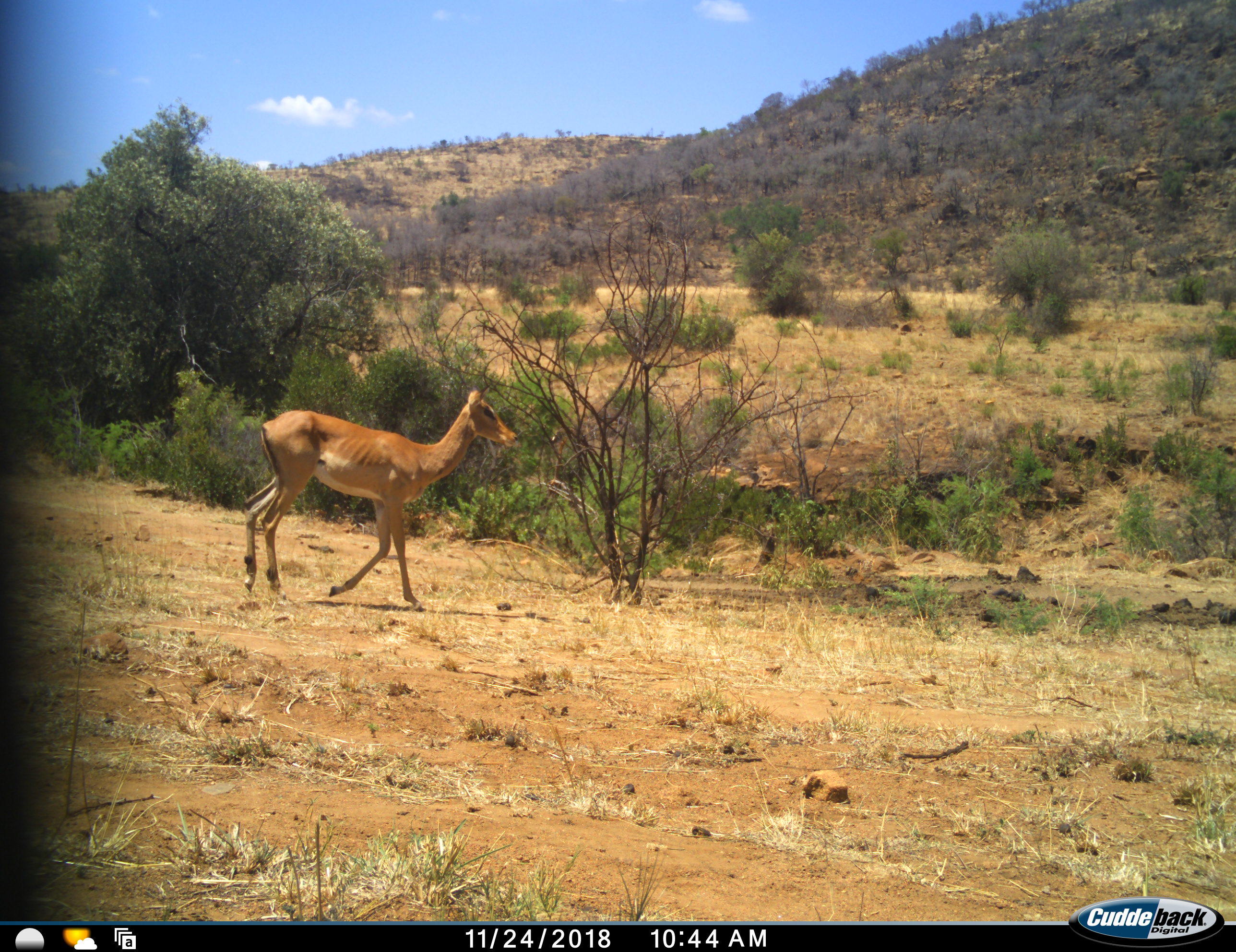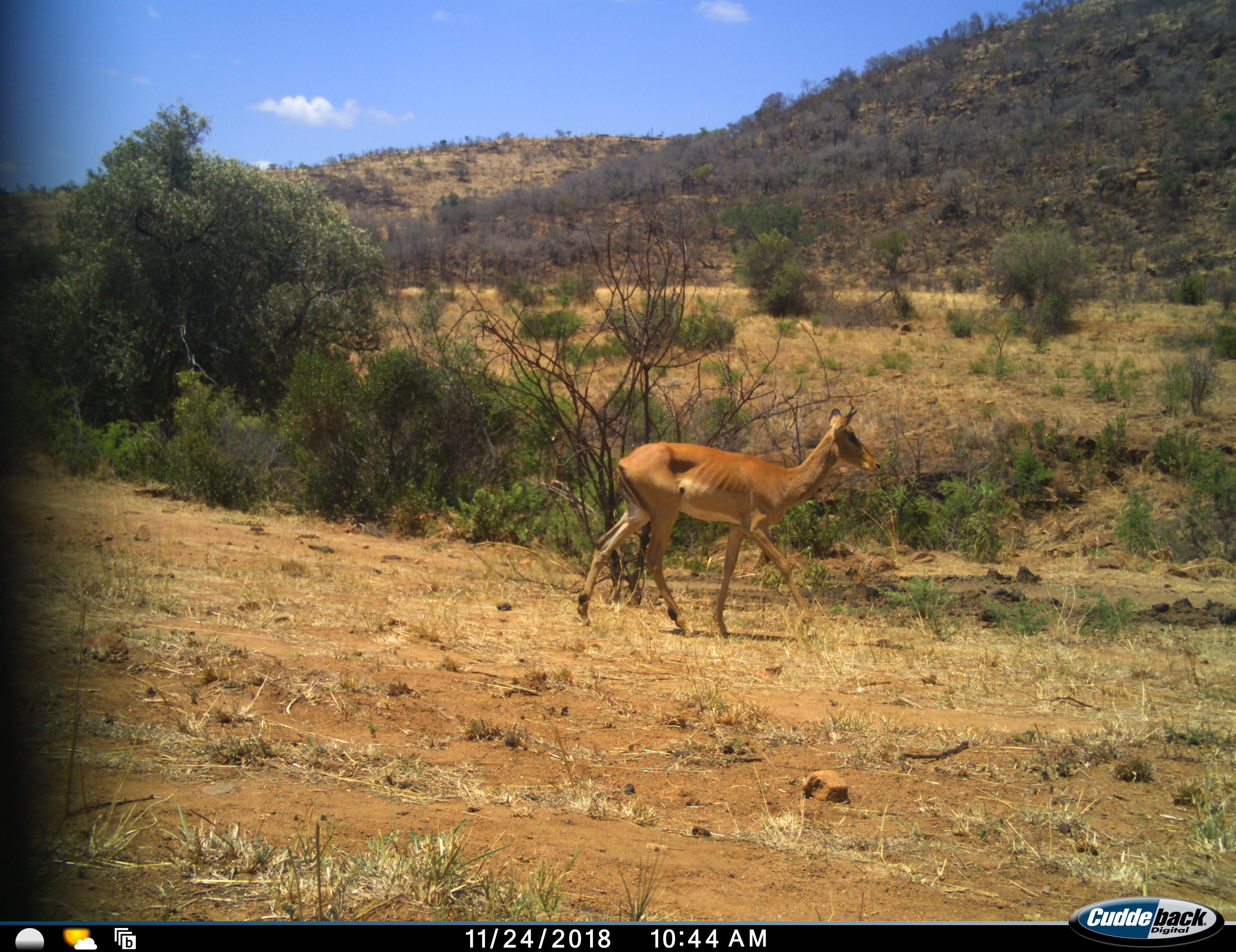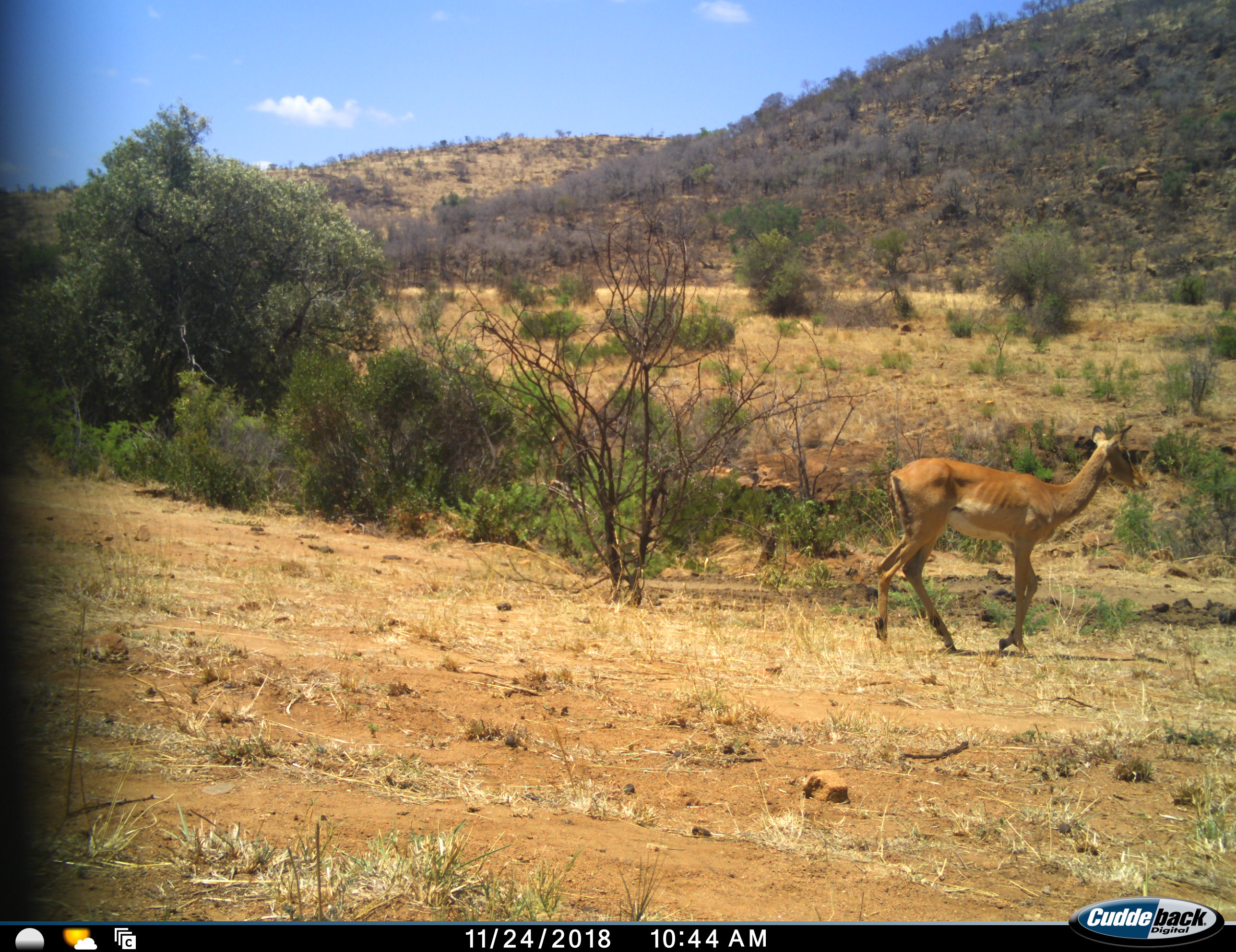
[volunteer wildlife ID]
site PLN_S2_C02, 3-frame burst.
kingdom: Animalia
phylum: Chordata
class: Mammalia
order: Artiodactyla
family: Bovidae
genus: Aepyceros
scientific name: Aepyceros melampus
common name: impala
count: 1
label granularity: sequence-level